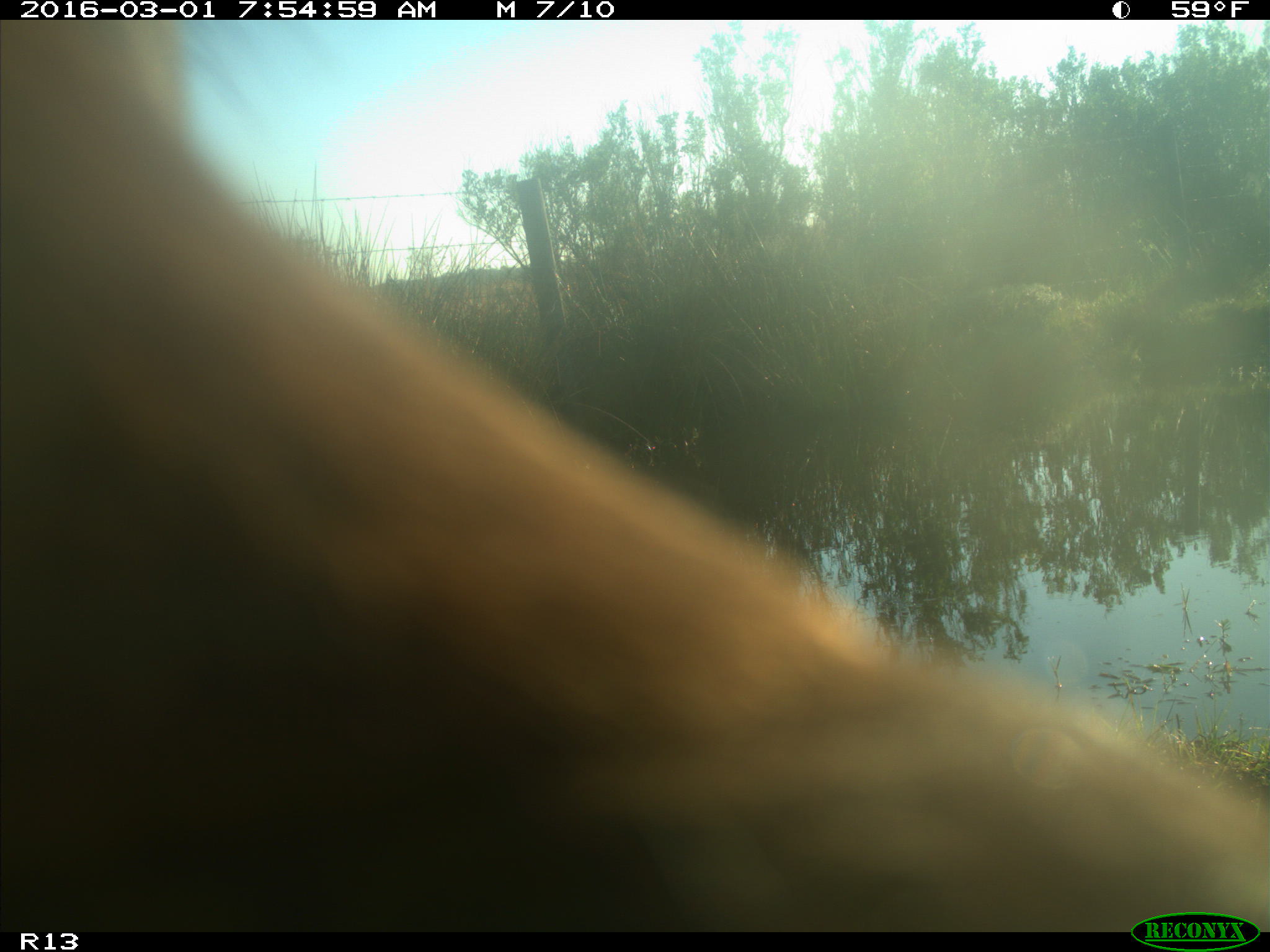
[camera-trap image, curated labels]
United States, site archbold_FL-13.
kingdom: Animalia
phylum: Chordata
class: Mammalia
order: Artiodactyla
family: Bovidae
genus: Bos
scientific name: Bos taurus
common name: domestic cow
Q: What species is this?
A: Bos taurus (domestic cow).